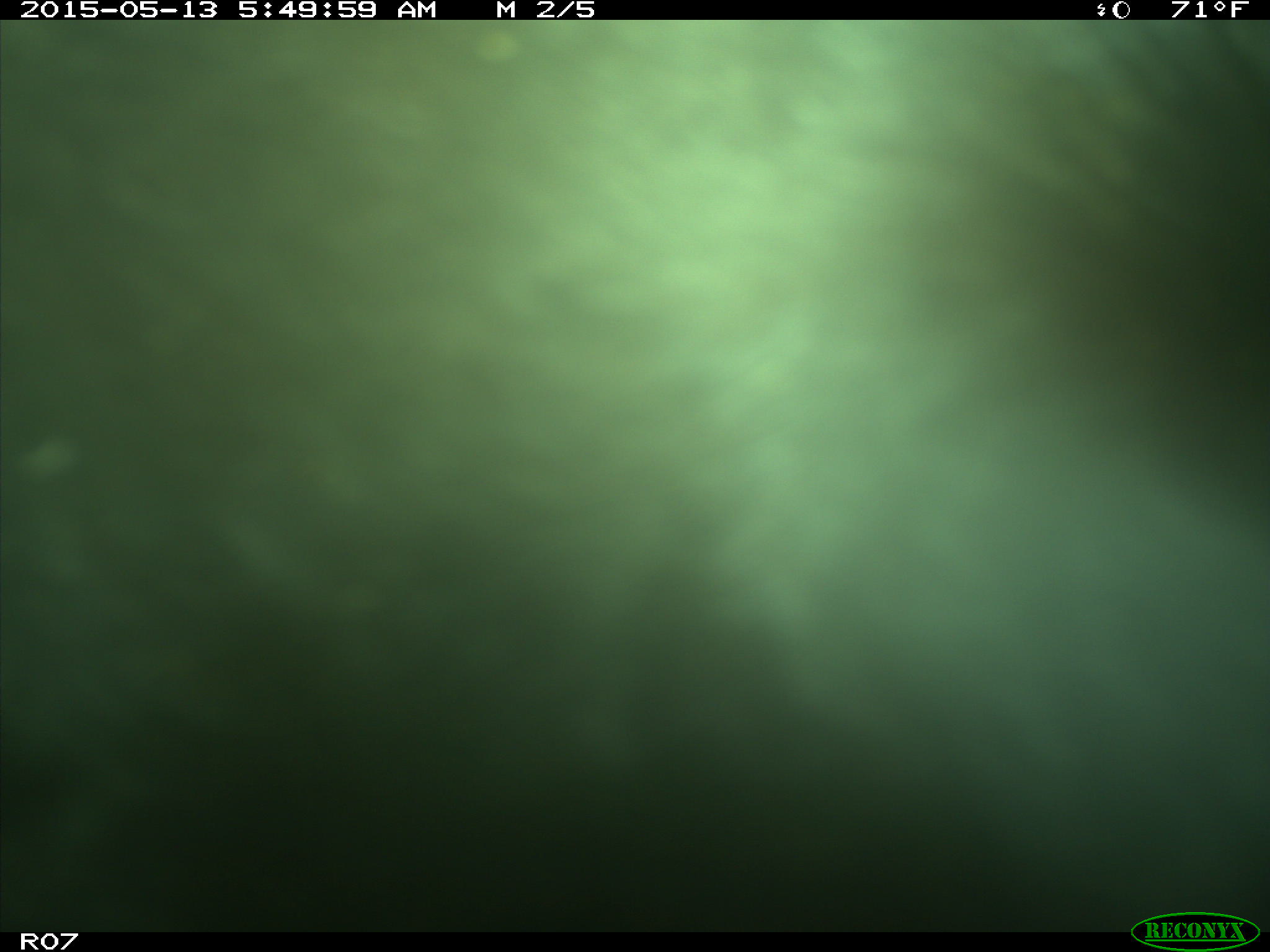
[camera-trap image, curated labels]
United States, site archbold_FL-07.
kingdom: Animalia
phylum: Chordata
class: Mammalia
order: Artiodactyla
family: Bovidae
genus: Bos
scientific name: Bos taurus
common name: domestic cow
Bos taurus (domestic cow).